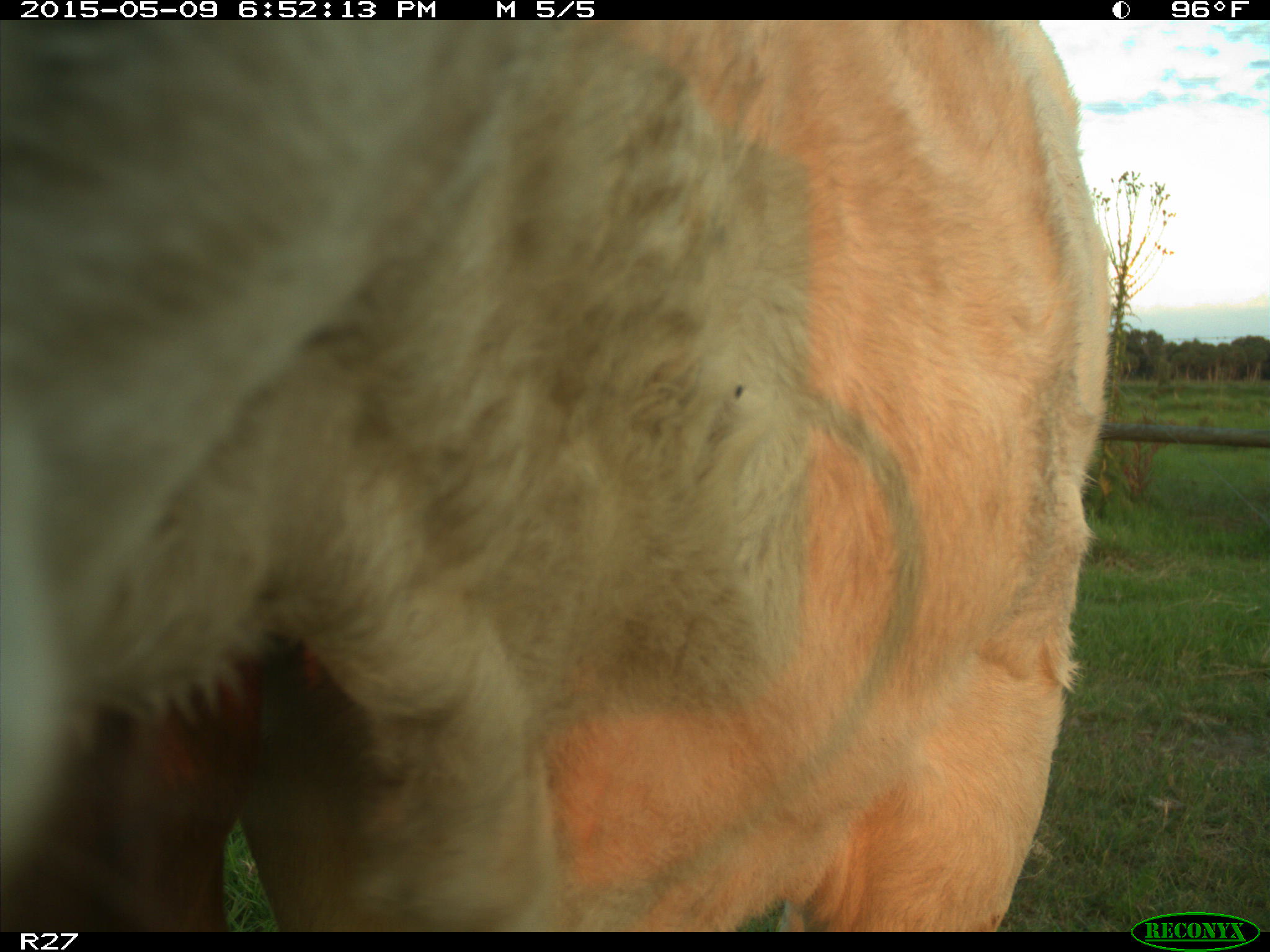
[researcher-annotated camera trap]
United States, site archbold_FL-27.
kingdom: Animalia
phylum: Chordata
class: Mammalia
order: Artiodactyla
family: Bovidae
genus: Bos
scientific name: Bos taurus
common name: domestic cow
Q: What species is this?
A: Bos taurus (domestic cow).